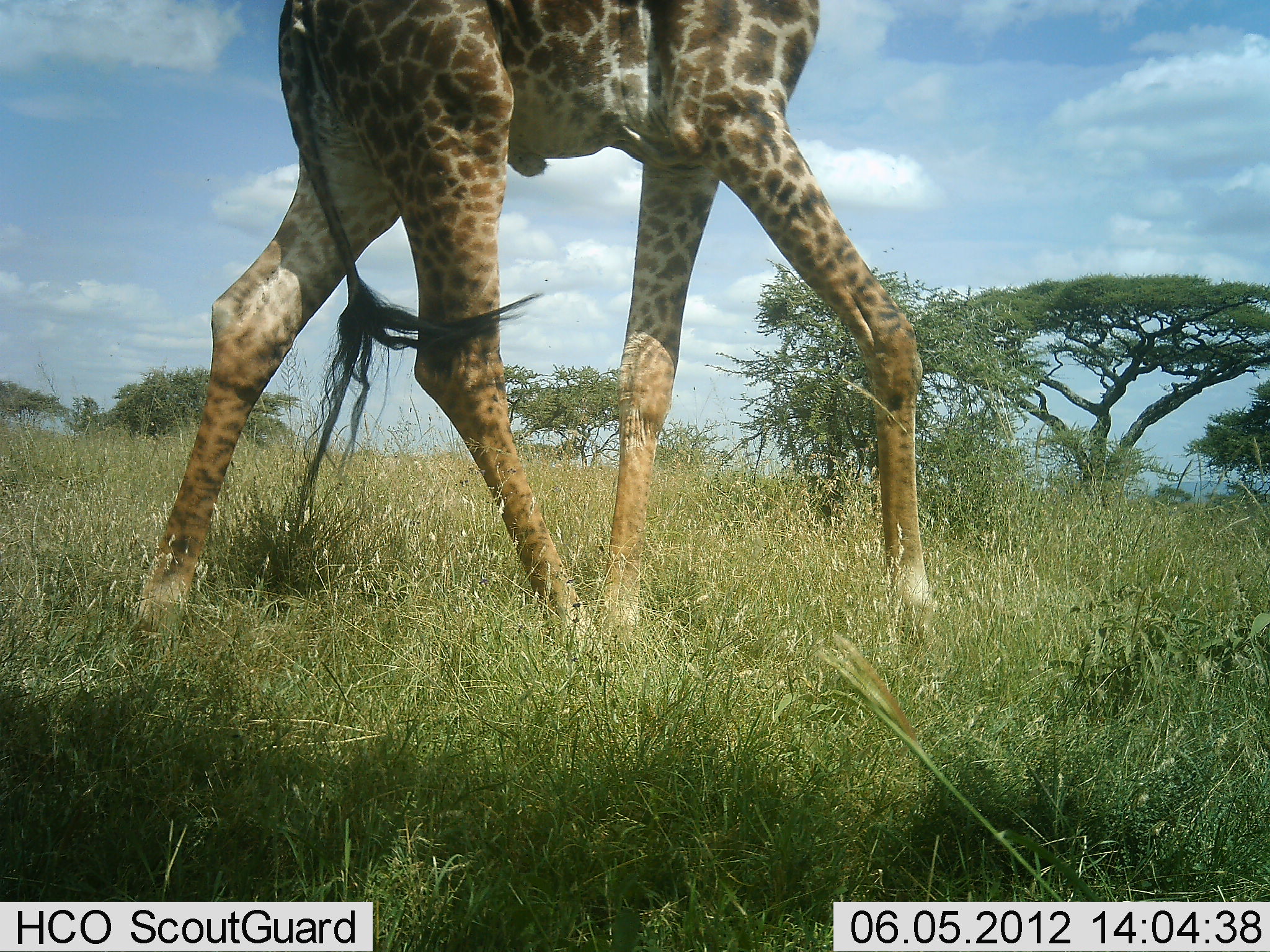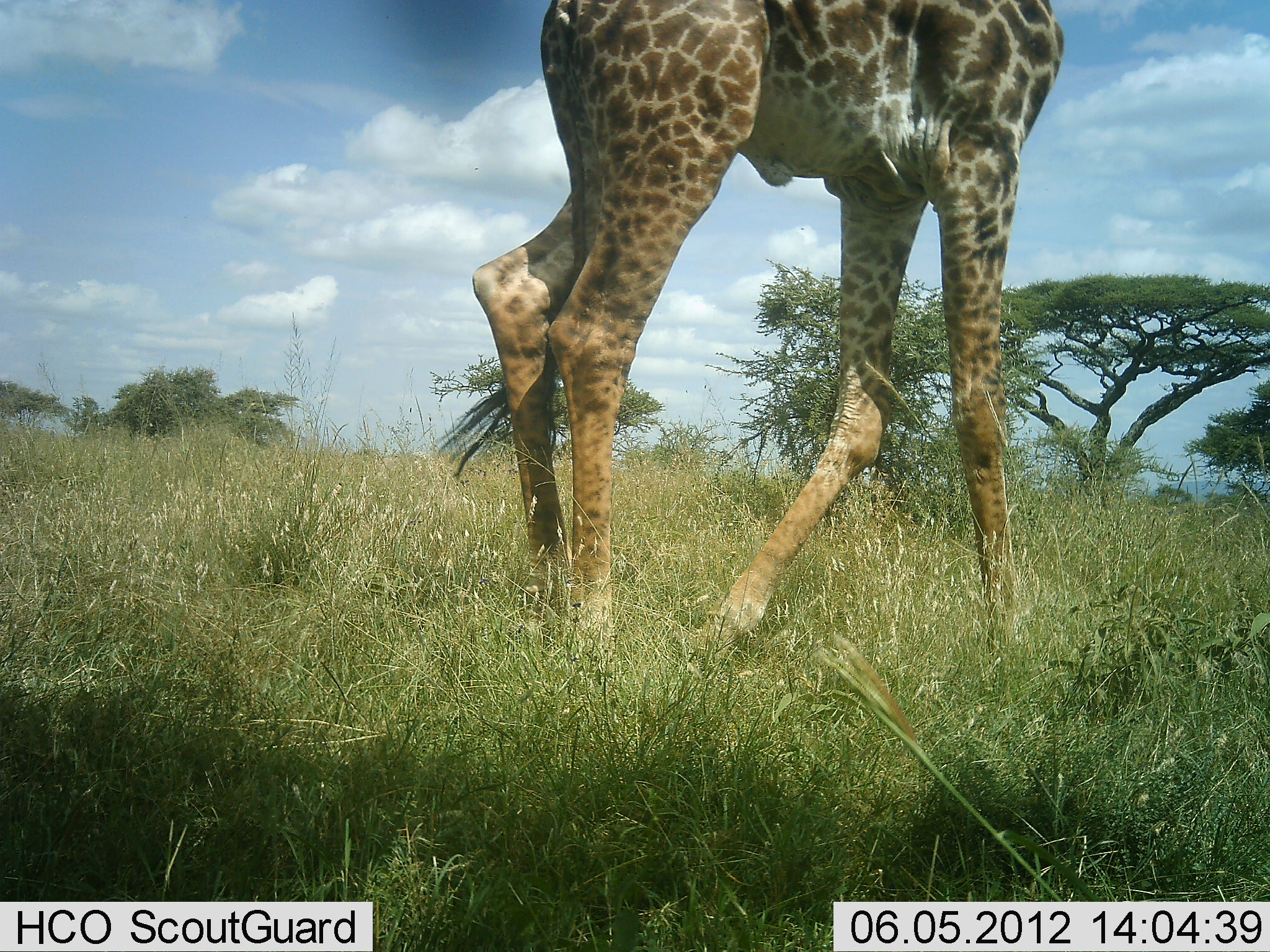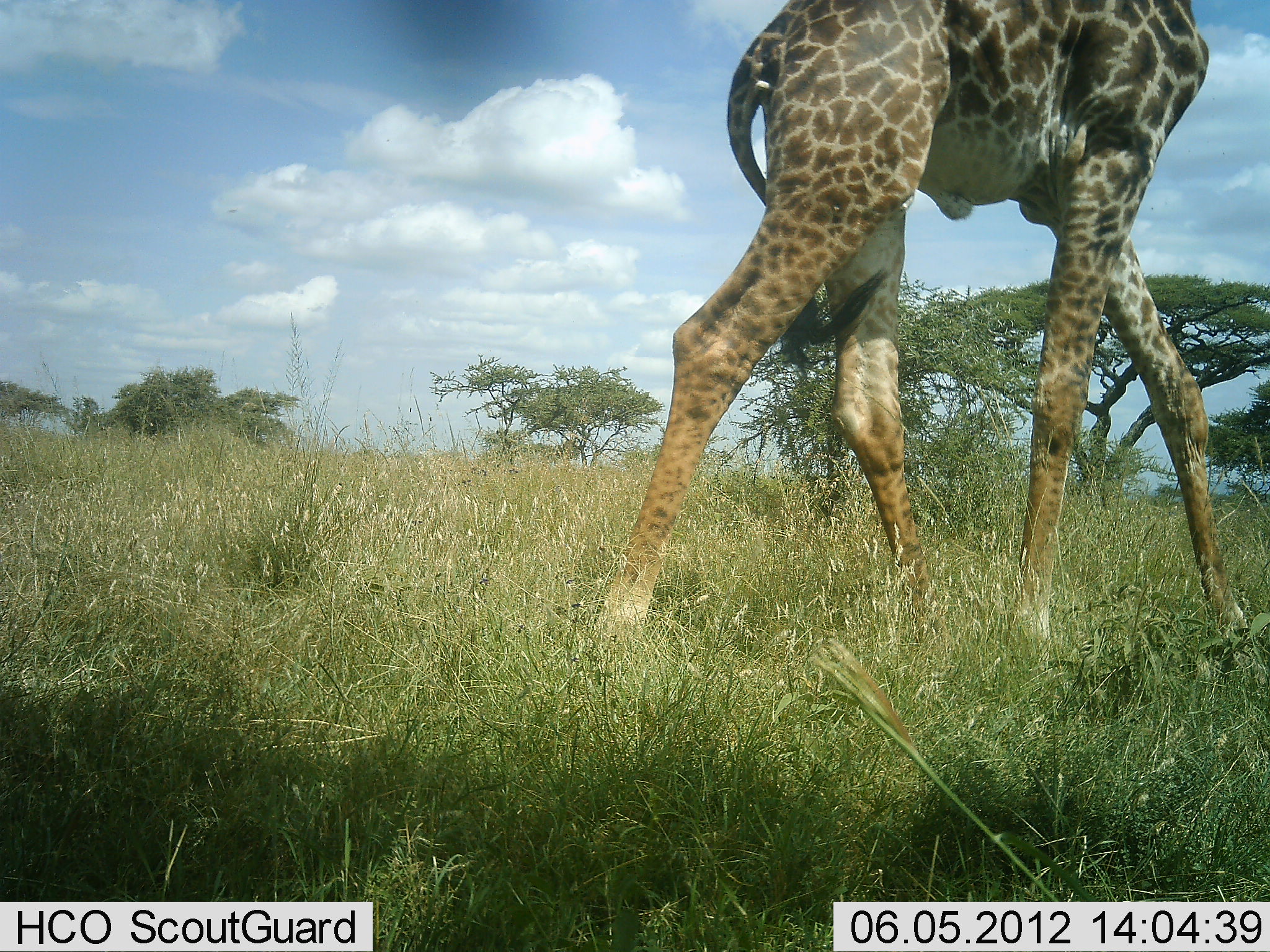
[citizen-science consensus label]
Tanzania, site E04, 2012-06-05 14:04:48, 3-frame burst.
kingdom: Animalia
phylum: Chordata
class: Mammalia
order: Artiodactyla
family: Giraffidae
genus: Giraffa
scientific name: Giraffa camelopardalis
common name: giraffe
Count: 1.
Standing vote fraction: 20%.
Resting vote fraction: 0%.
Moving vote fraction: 80%.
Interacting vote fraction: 0%.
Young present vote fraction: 0%.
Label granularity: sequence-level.